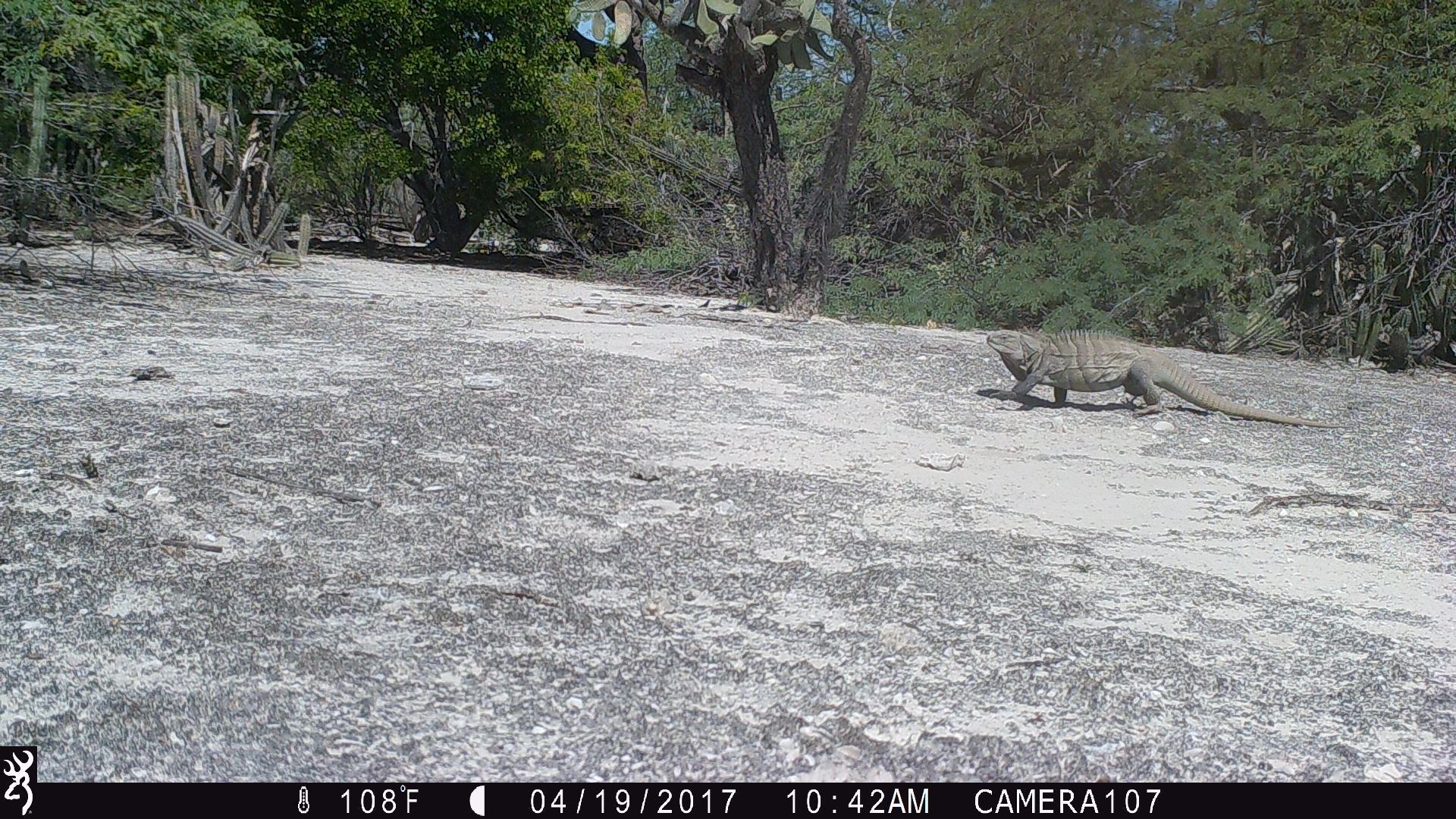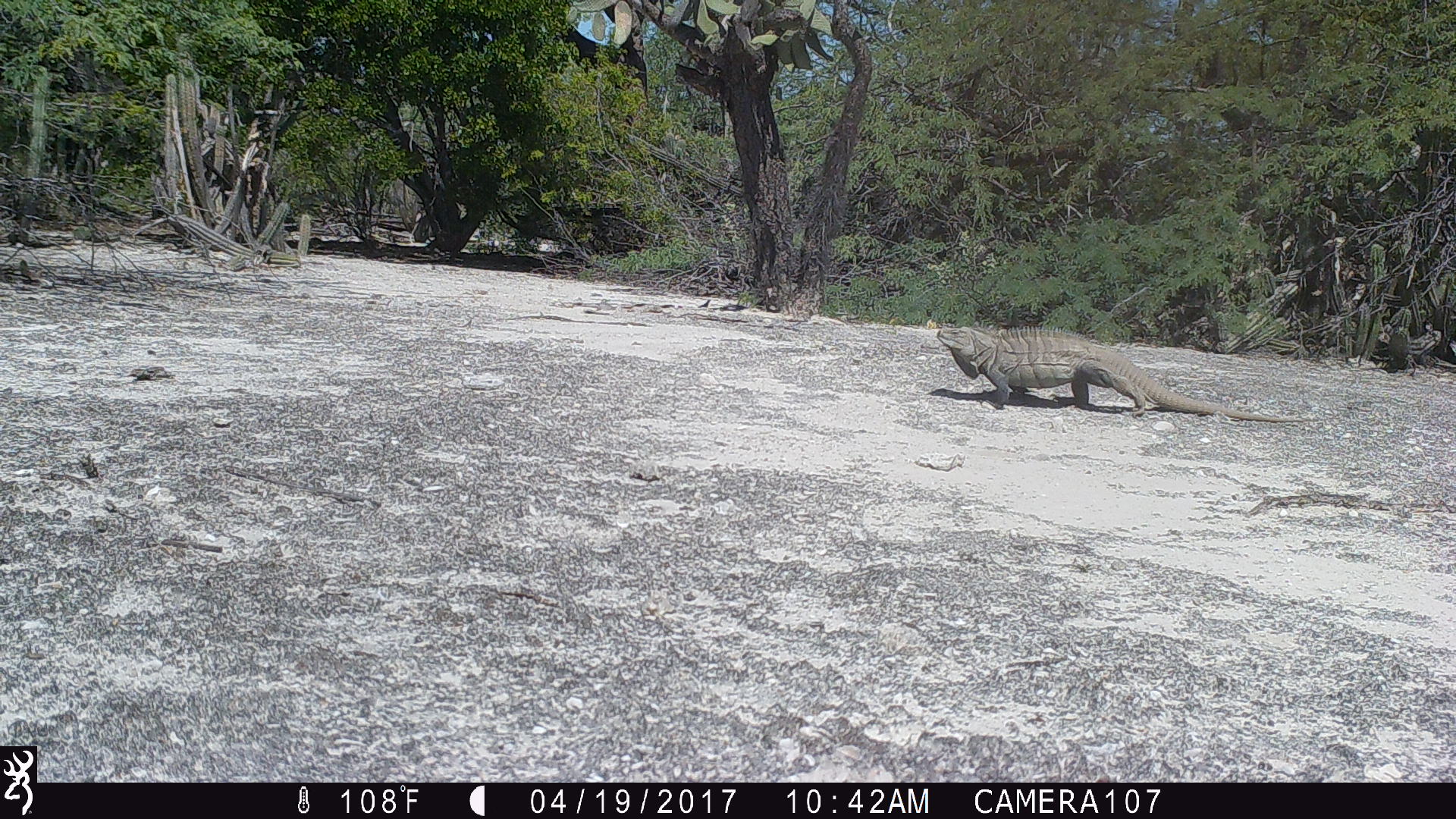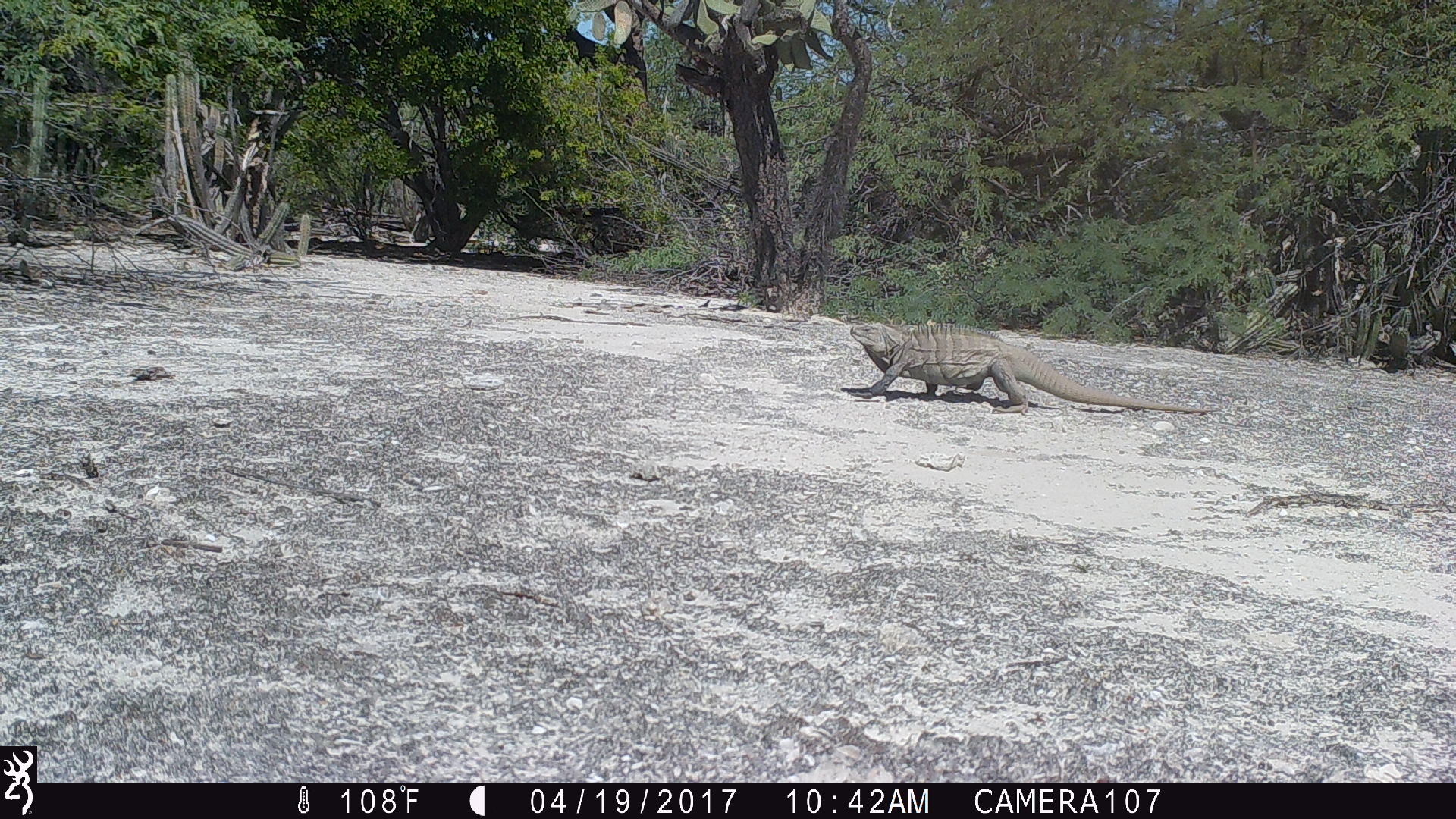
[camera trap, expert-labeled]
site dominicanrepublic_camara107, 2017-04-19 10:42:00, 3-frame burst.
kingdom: Animalia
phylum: Chordata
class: Reptilia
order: Squamata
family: Iguanidae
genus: Iguana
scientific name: Iguana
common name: typical iguanas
Iguana (typical iguanas).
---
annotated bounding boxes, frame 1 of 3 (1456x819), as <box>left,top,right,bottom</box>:
iguana: <box>982,328,1332,425</box>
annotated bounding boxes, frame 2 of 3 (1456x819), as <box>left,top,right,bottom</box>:
iguana: <box>921,322,1315,423</box>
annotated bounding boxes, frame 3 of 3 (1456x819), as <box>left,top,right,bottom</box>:
iguana: <box>836,322,1209,413</box>